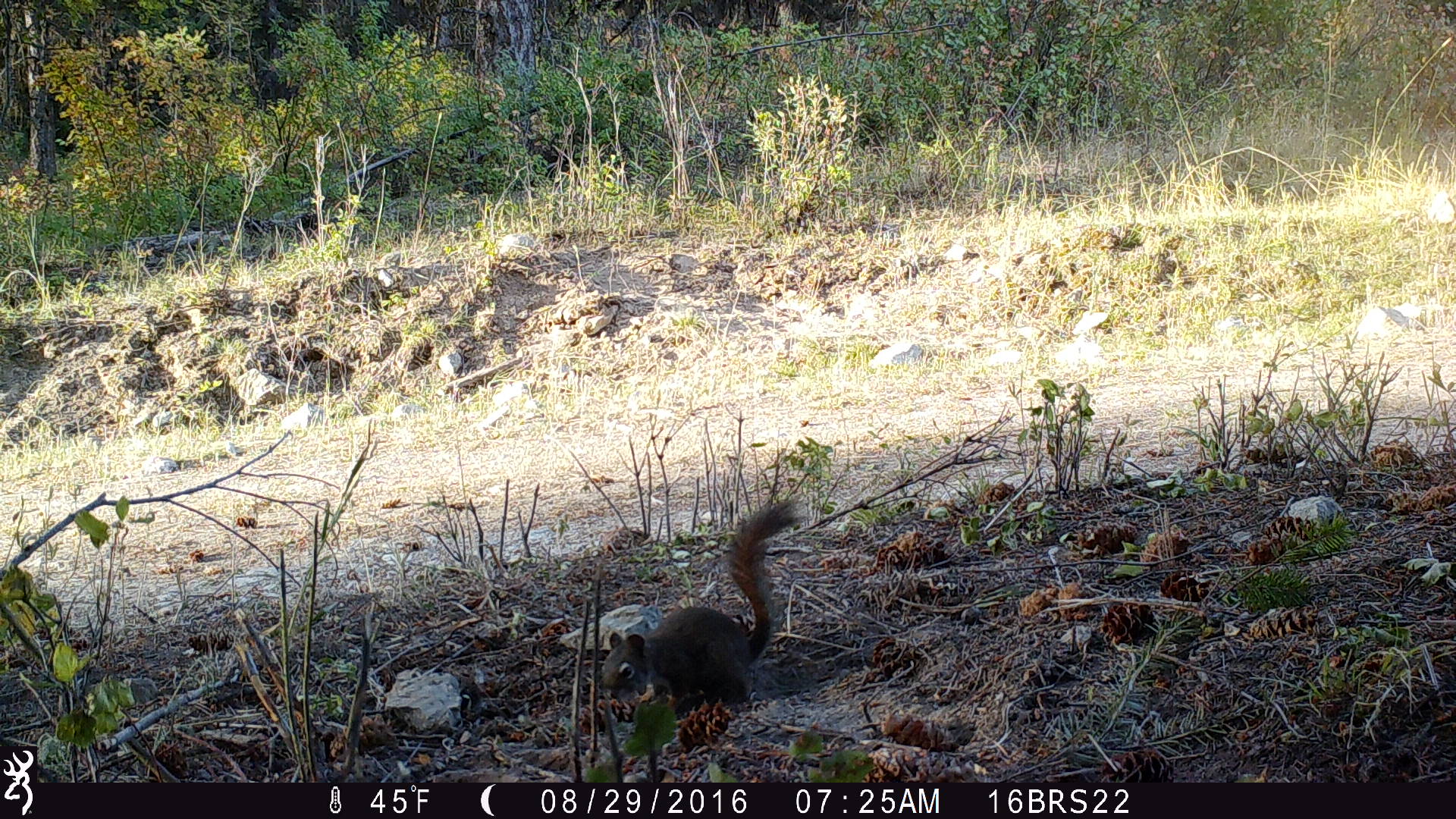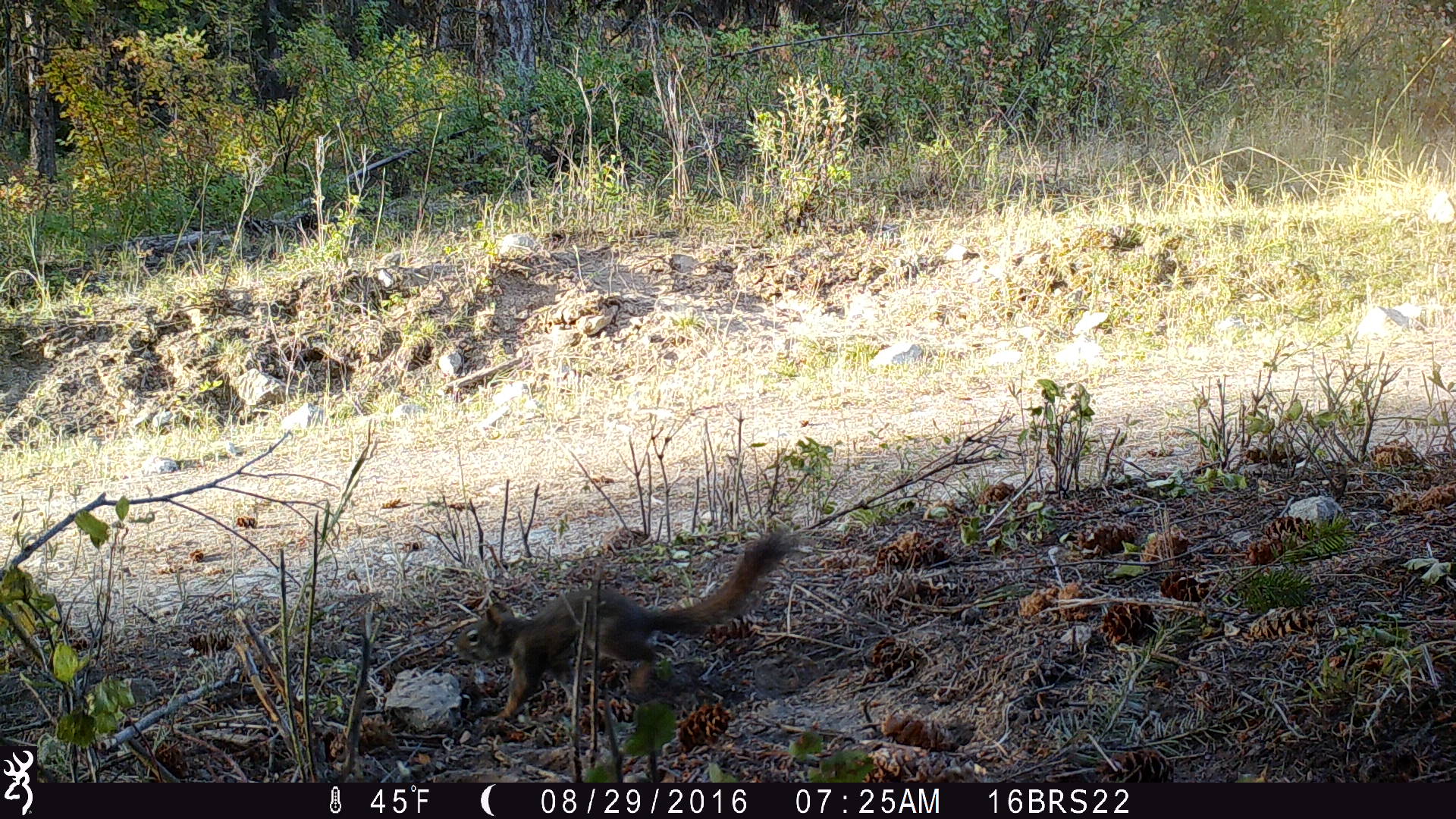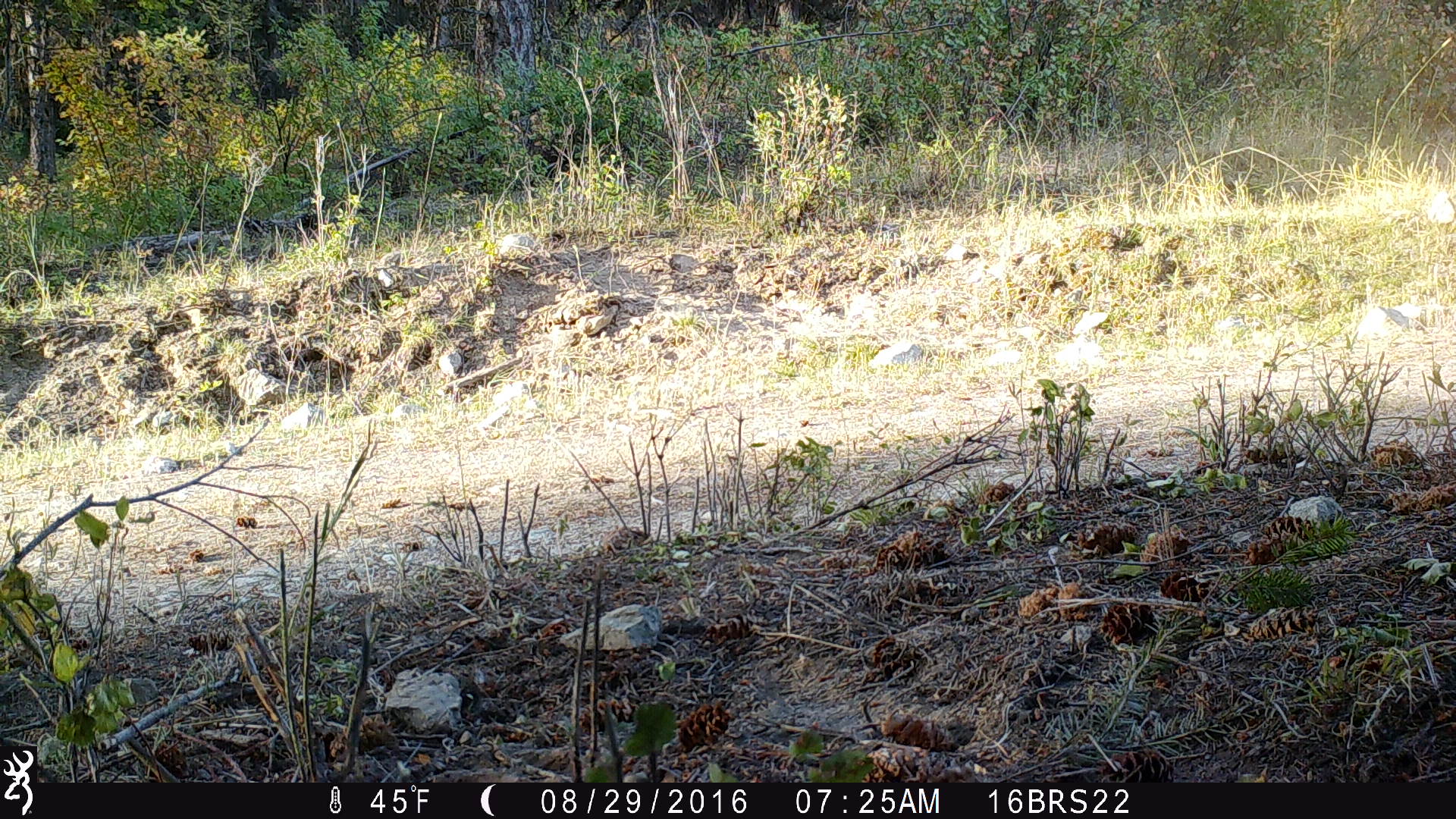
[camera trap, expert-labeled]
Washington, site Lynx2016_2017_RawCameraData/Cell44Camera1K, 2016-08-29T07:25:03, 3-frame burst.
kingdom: Animalia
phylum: Chordata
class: Mammalia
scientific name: Mammalia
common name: small mammal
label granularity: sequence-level